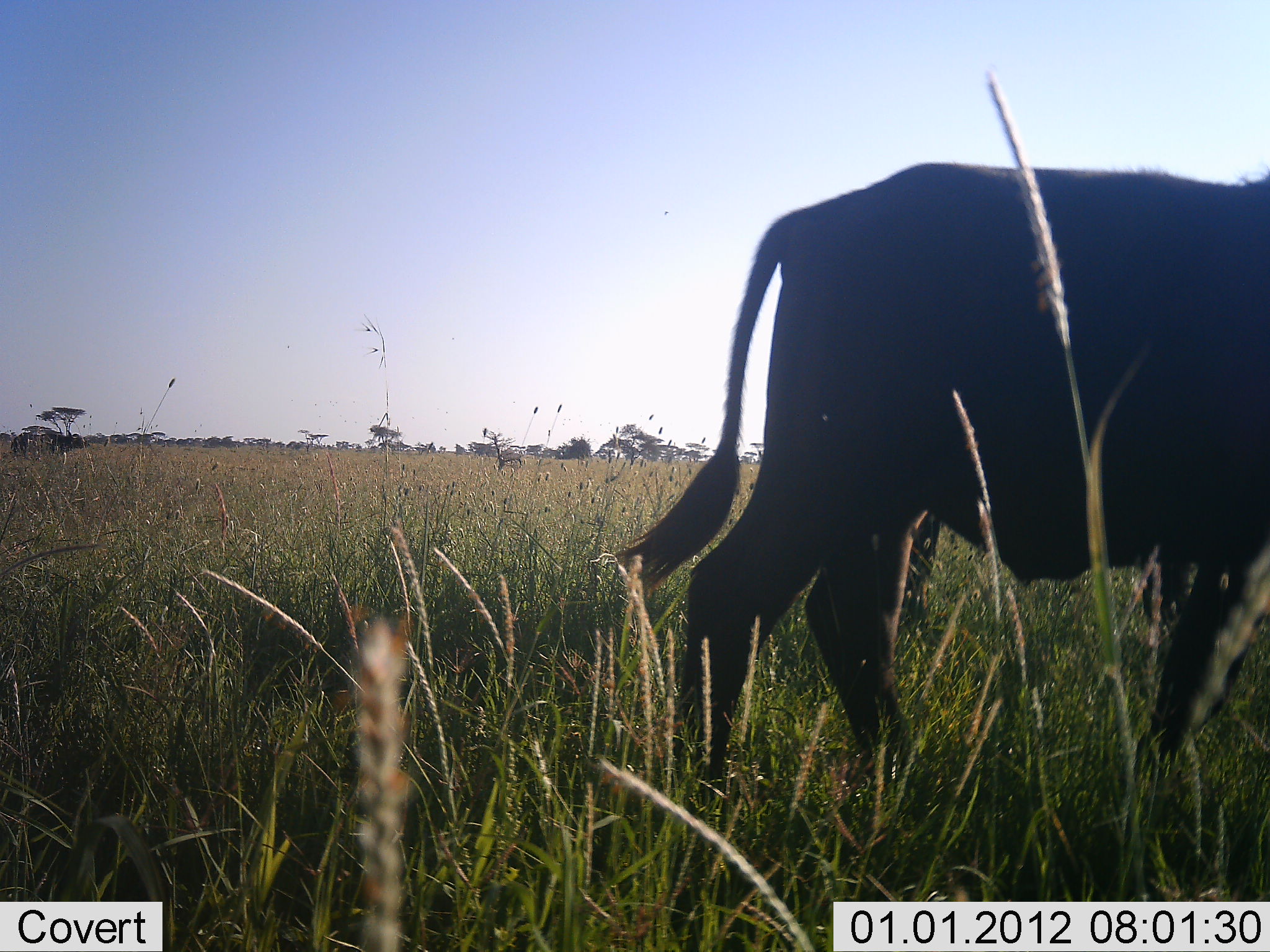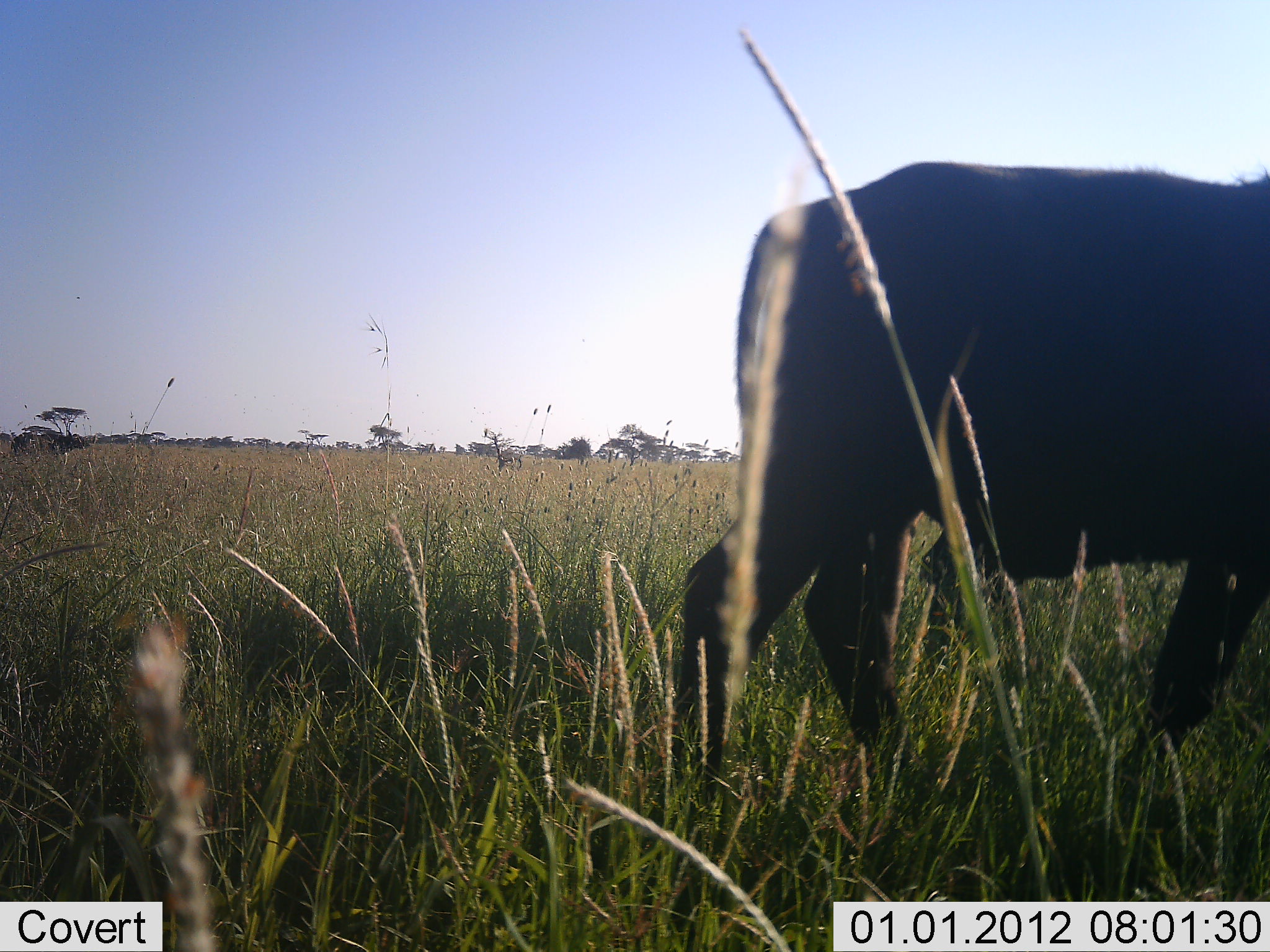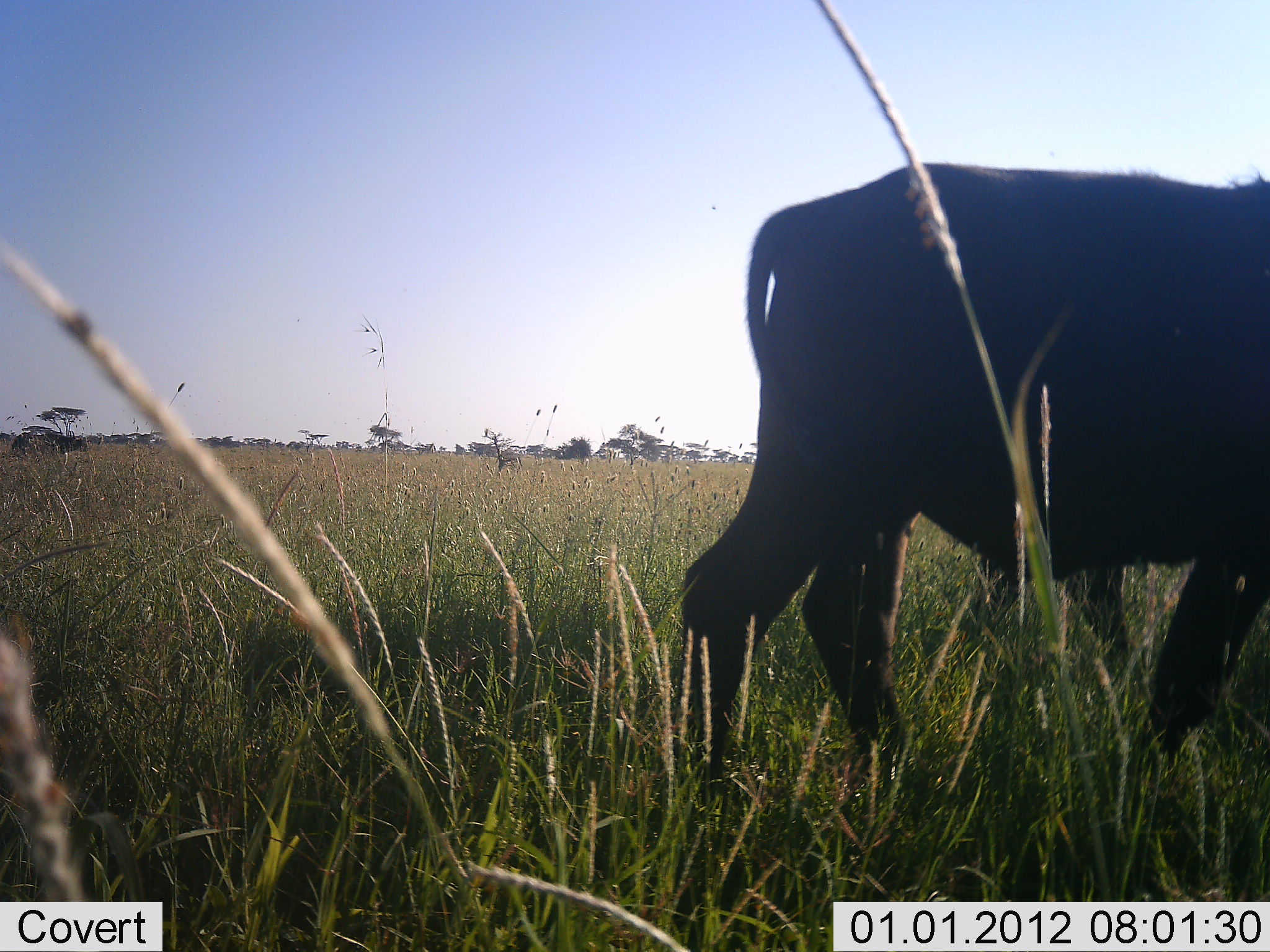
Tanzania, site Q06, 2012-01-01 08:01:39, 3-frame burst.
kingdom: Animalia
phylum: Chordata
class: Mammalia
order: Artiodactyla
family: Bovidae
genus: Syncerus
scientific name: Syncerus caffer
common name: cape buffalo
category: buffalo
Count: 1.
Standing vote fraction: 92%.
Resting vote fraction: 0%.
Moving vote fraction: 8%.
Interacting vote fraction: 0%.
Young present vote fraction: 0%.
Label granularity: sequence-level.